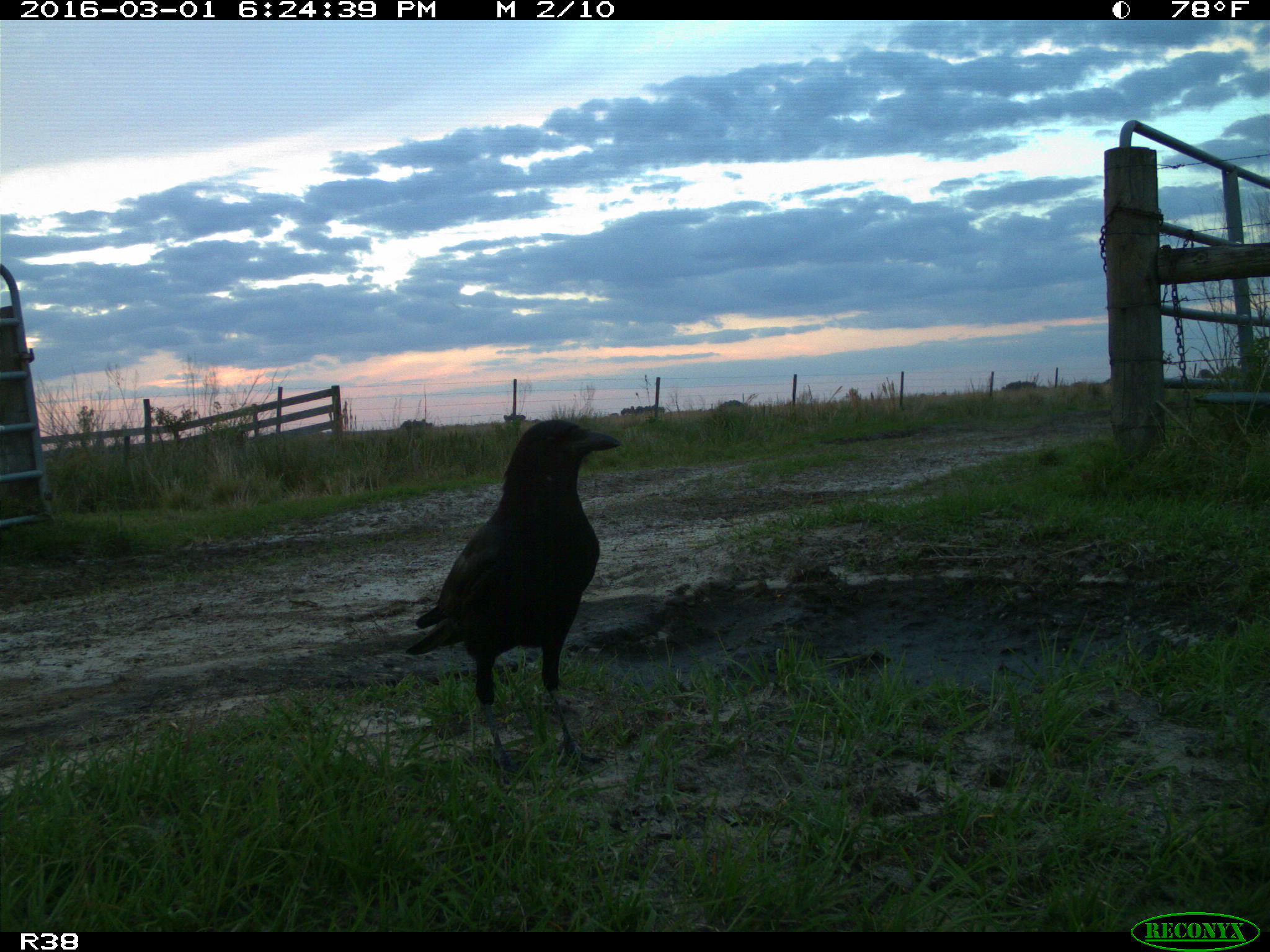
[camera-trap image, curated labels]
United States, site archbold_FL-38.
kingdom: Animalia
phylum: Chordata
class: Aves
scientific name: Aves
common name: birds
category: unidentified bird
Unidentified bird (birds) (Aves).